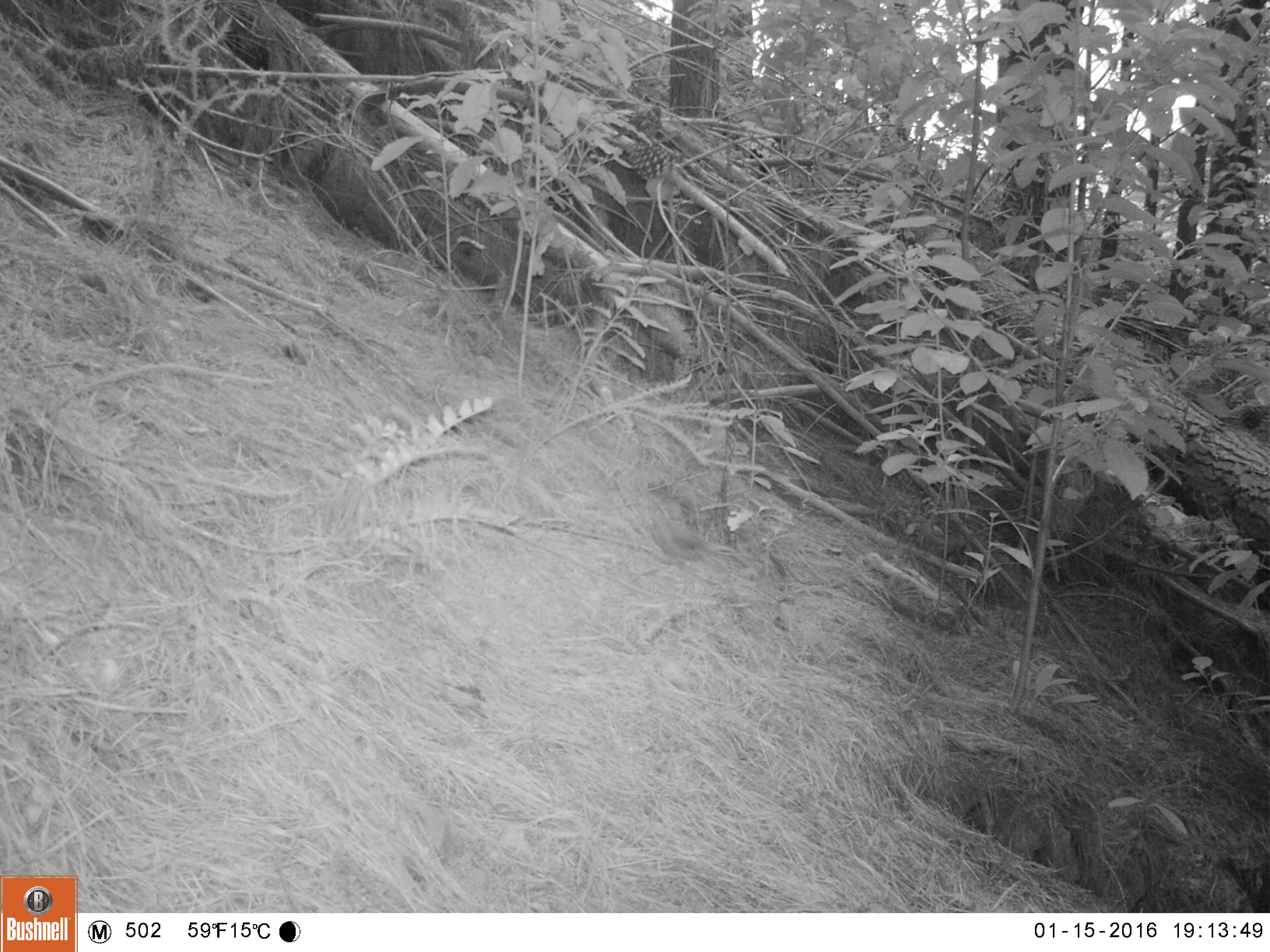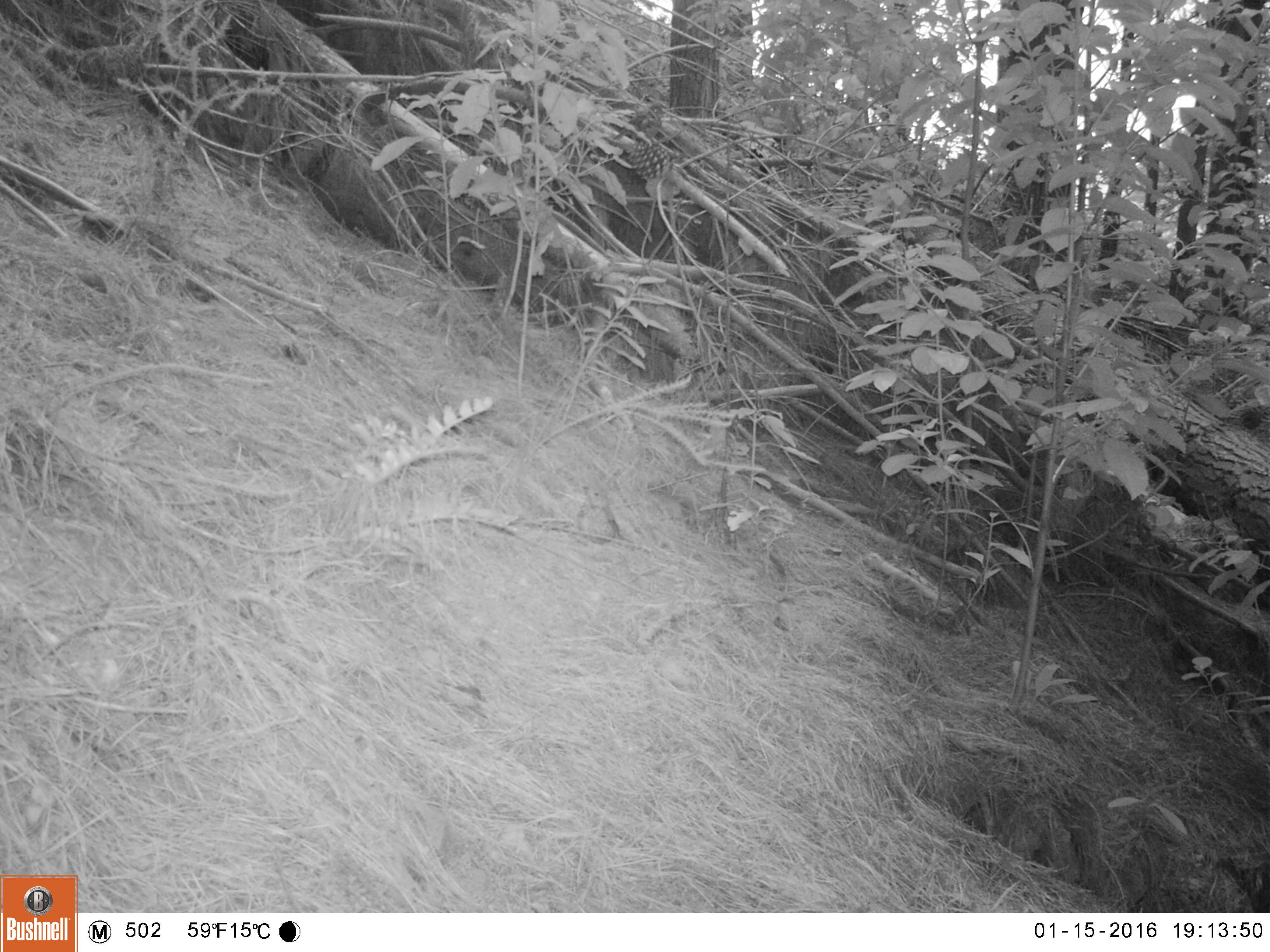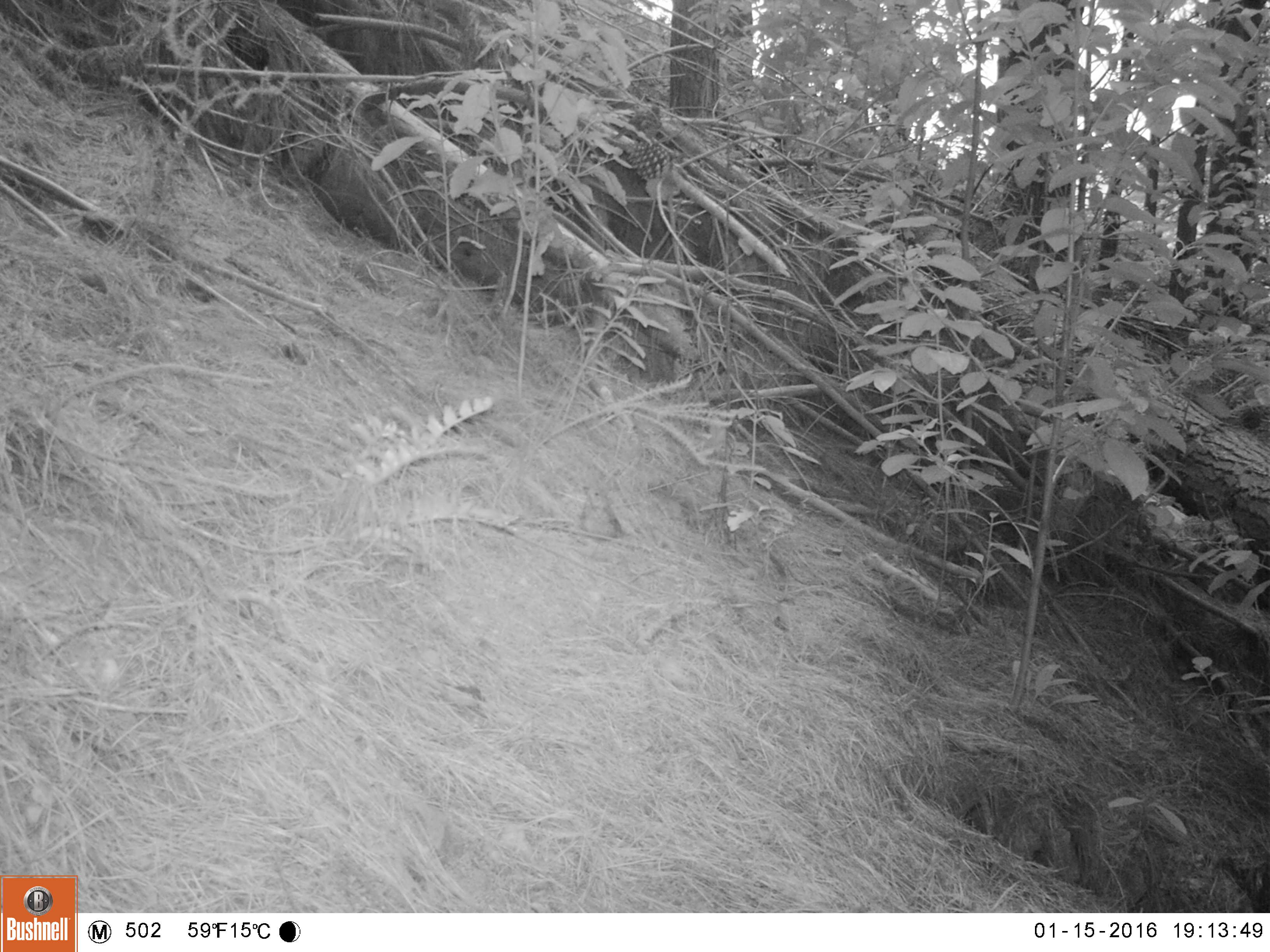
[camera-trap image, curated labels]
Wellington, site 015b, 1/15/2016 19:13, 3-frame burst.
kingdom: Animalia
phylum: Chordata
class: Aves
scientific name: Aves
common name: bird